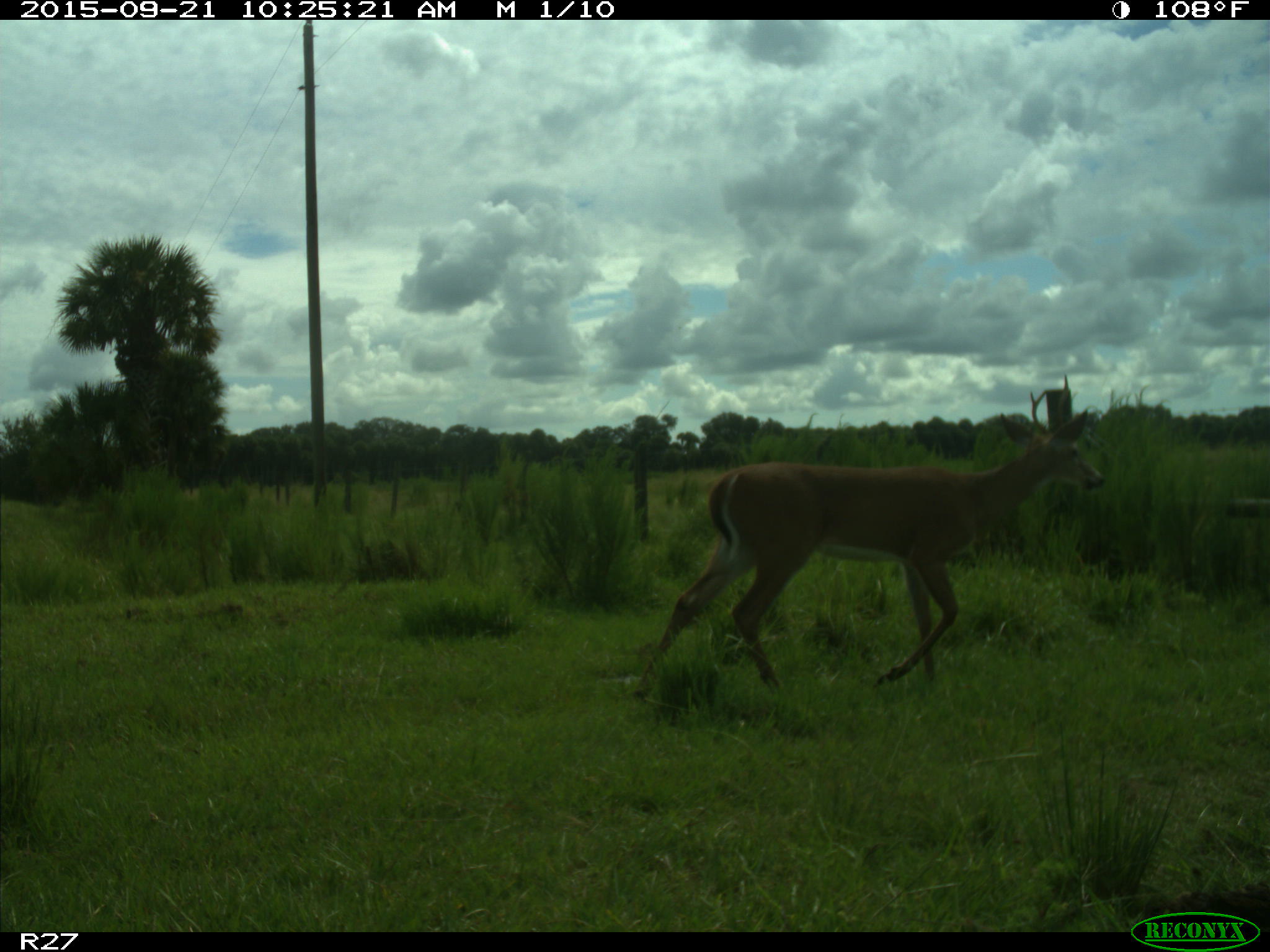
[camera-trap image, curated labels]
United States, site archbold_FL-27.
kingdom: Animalia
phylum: Chordata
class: Mammalia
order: Artiodactyla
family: Cervidae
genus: Odocoileus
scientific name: Odocoileus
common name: deer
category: unidentified deer